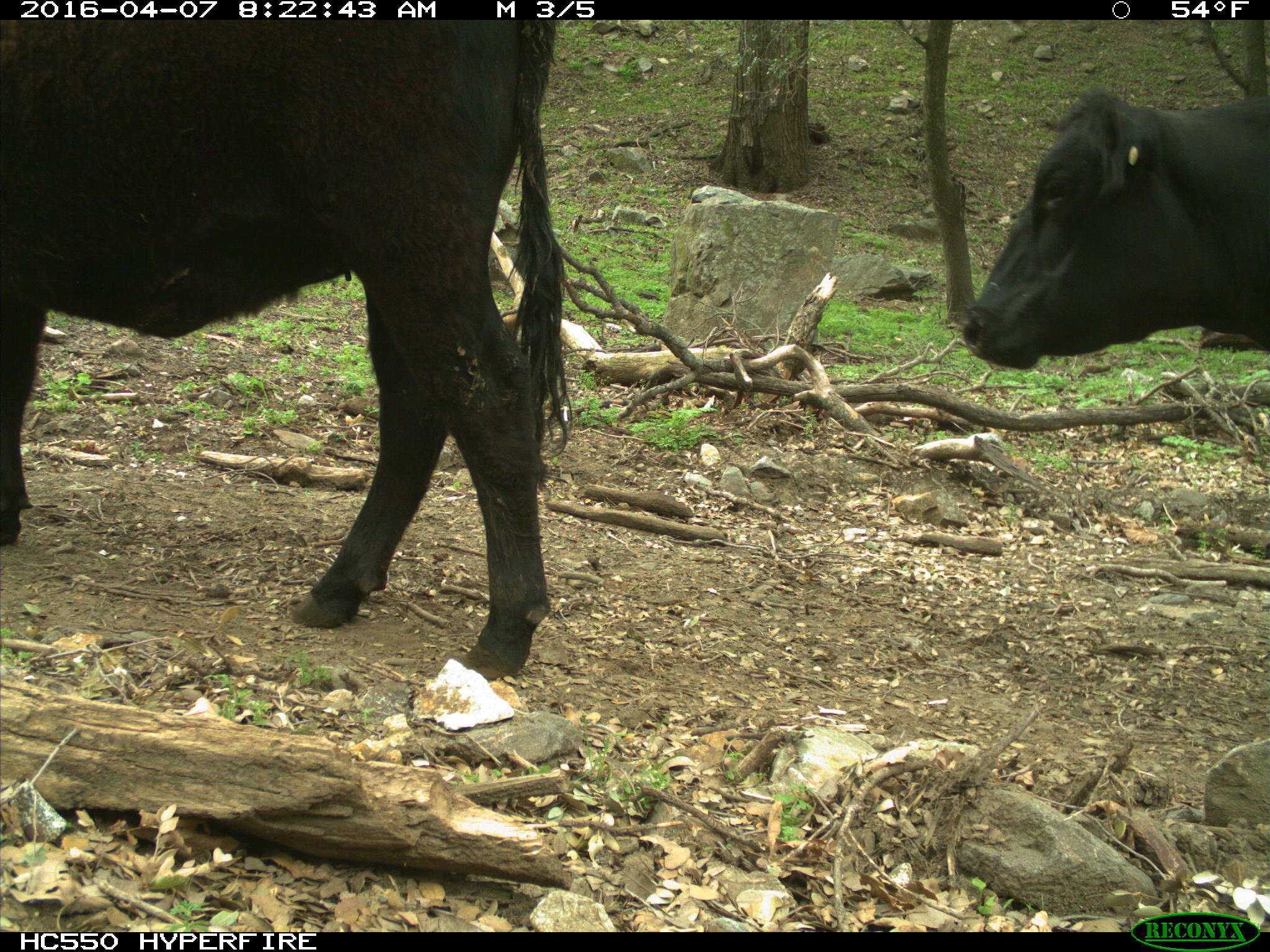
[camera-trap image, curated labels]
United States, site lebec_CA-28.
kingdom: Animalia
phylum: Chordata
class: Mammalia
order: Artiodactyla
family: Bovidae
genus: Bos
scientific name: Bos taurus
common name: domestic cow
Bos taurus (domestic cow).